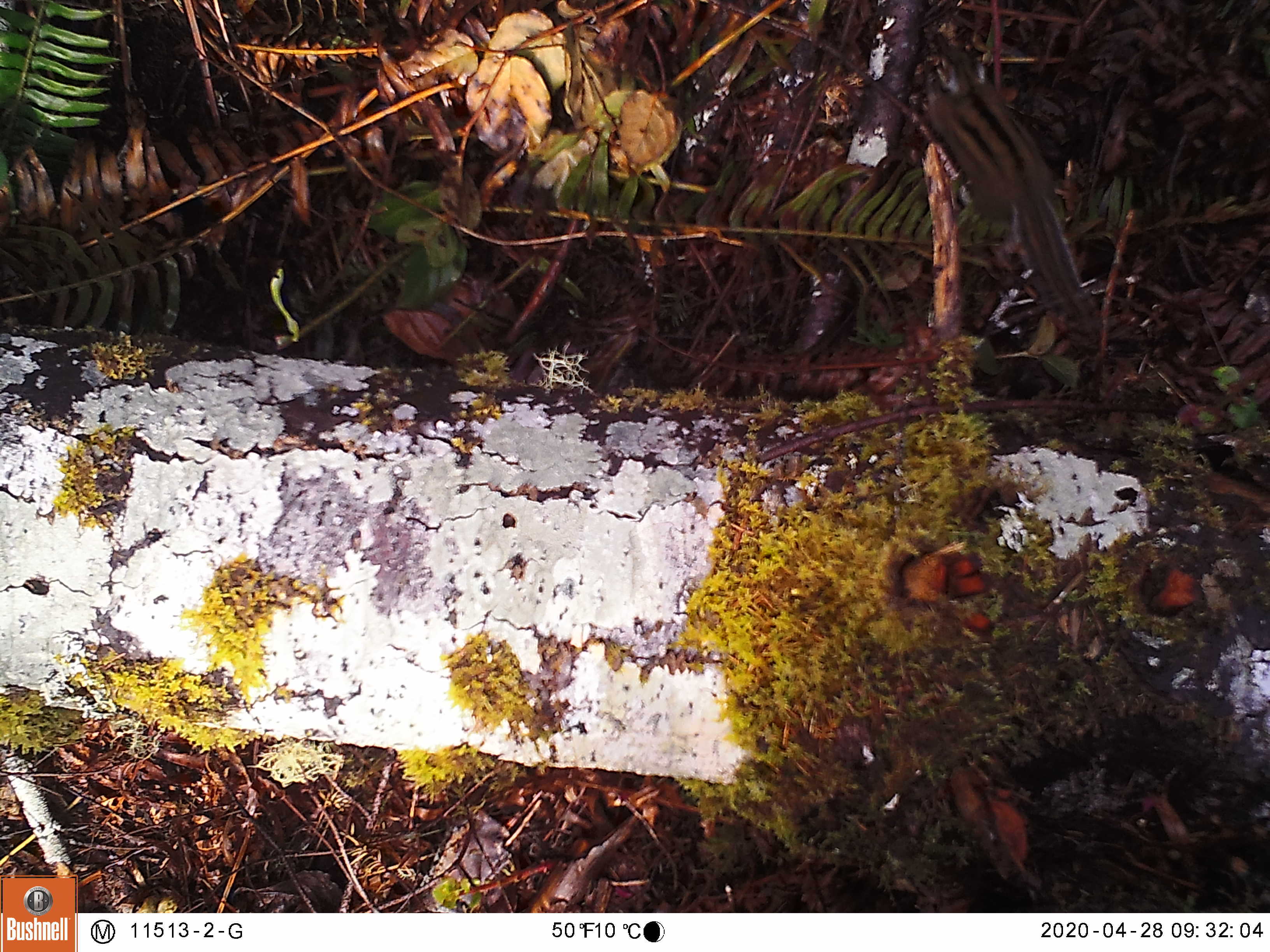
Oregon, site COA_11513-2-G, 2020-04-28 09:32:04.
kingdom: Animalia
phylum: Chordata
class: Mammalia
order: Rodentia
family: Sciuridae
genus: Neotamias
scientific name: Neotamias townsendii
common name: townsend's chipmunk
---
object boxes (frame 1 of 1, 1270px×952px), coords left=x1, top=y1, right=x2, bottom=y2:
townsend's chipmunk: left=915, top=36, right=1102, bottom=354